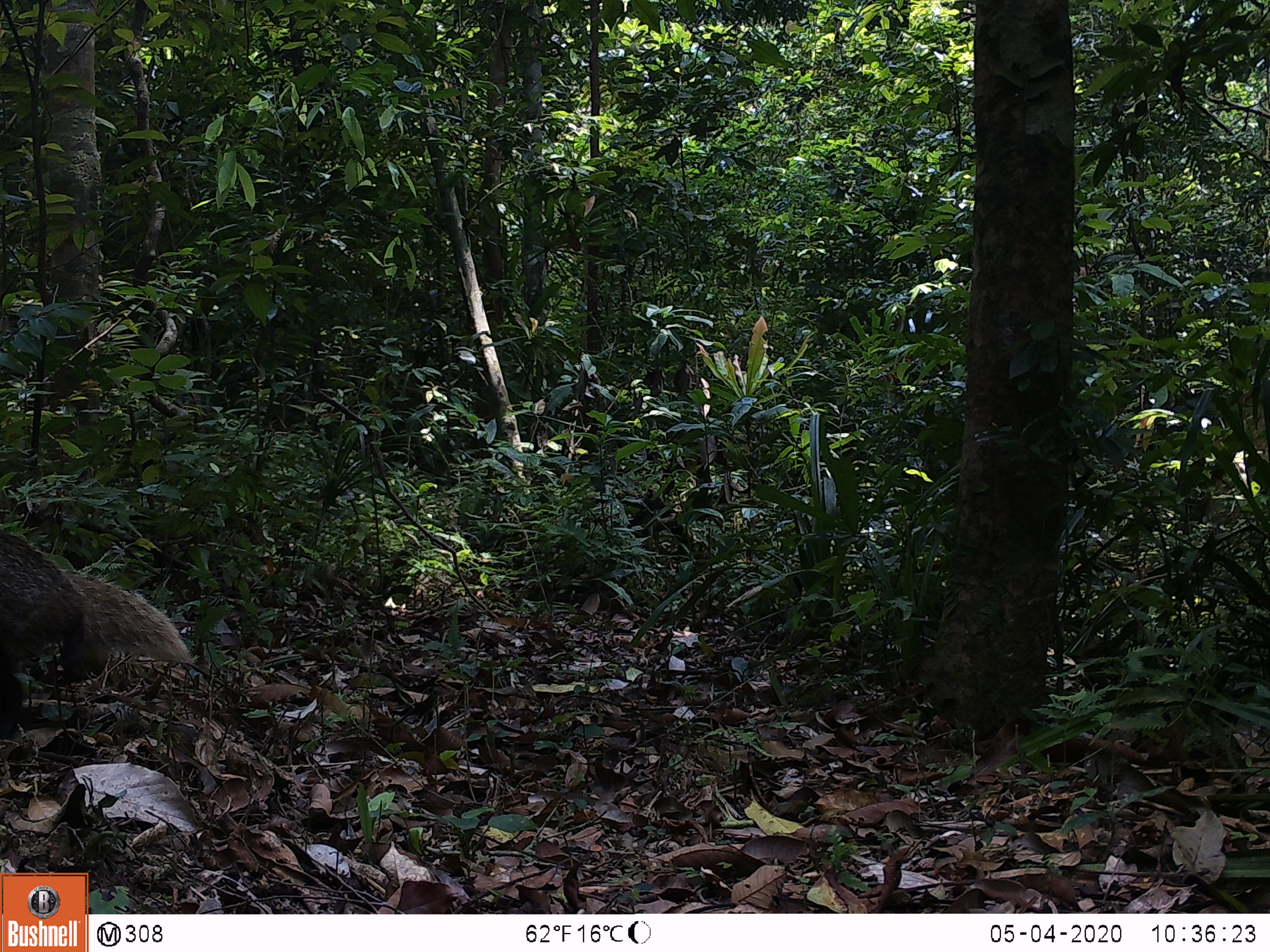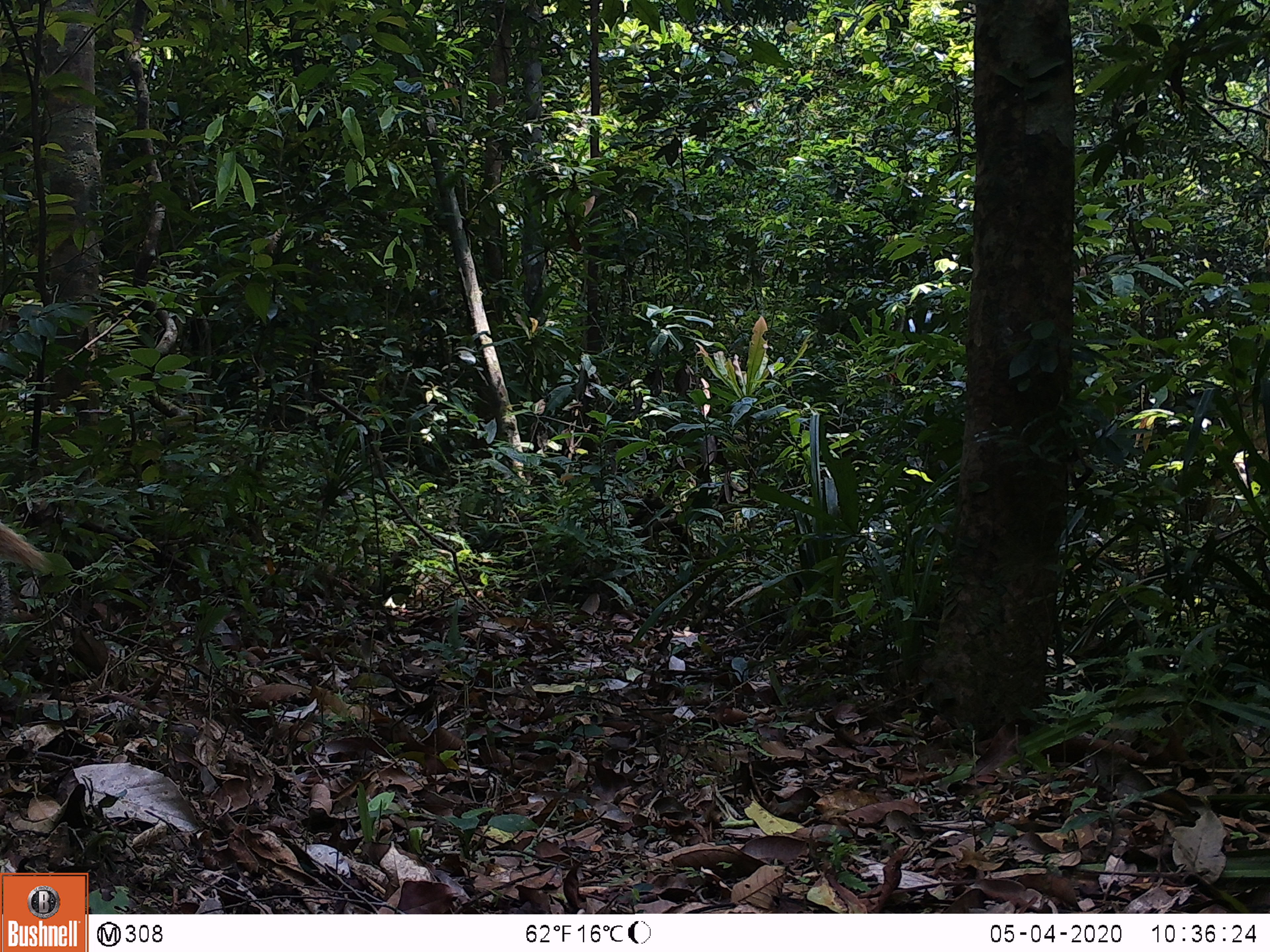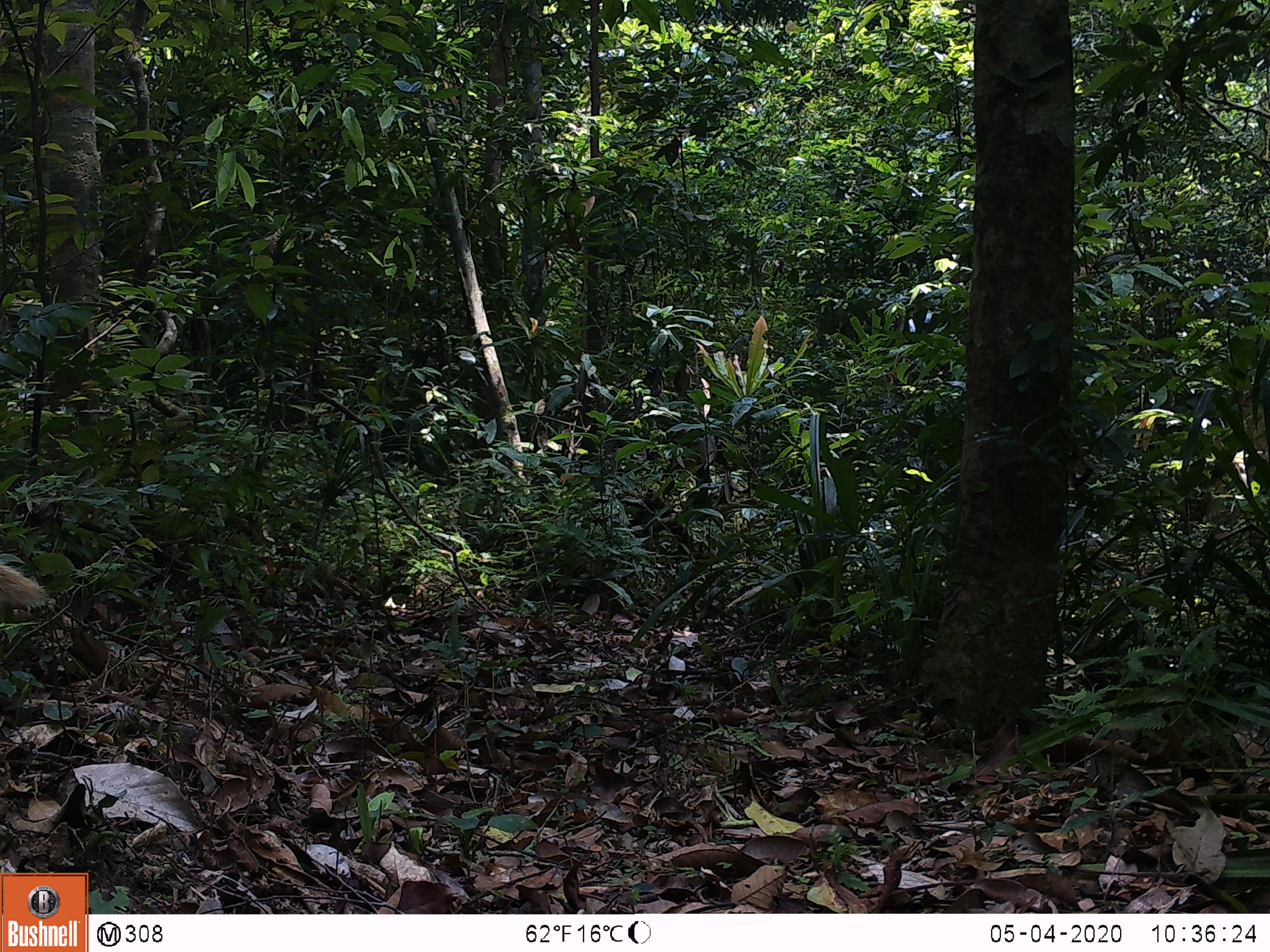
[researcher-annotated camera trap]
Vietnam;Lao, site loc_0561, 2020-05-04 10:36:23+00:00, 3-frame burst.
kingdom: Animalia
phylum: Chordata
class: Mammalia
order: Carnivora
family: Herpestidae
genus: Urva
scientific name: Urva urva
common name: crab-eating mongoose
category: crab eating mongoose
Crab eating mongoose (crab-eating mongoose) (Urva urva). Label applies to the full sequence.